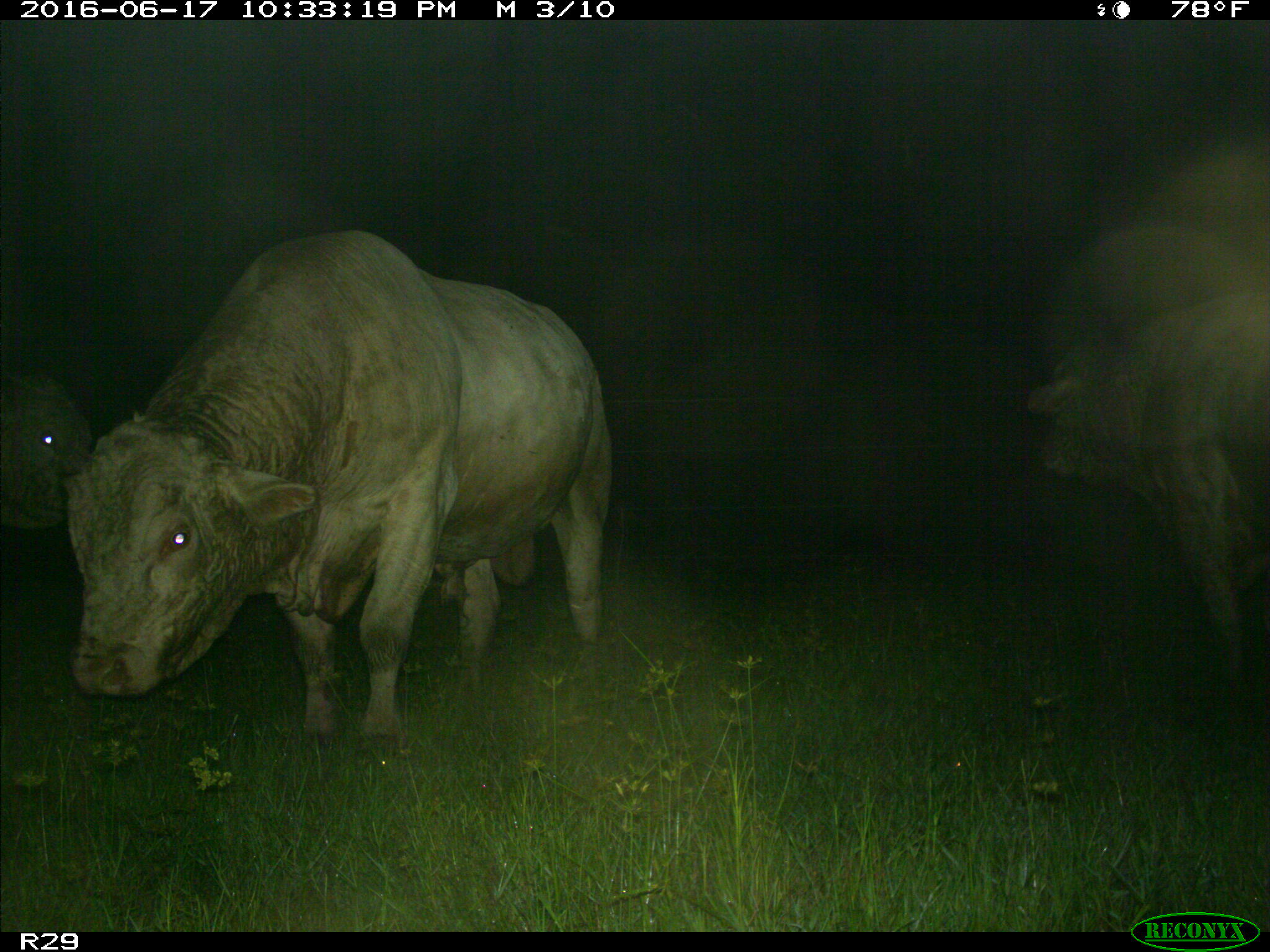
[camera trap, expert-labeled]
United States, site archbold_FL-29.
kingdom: Animalia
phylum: Chordata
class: Mammalia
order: Artiodactyla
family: Bovidae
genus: Bos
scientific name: Bos taurus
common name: domestic cow